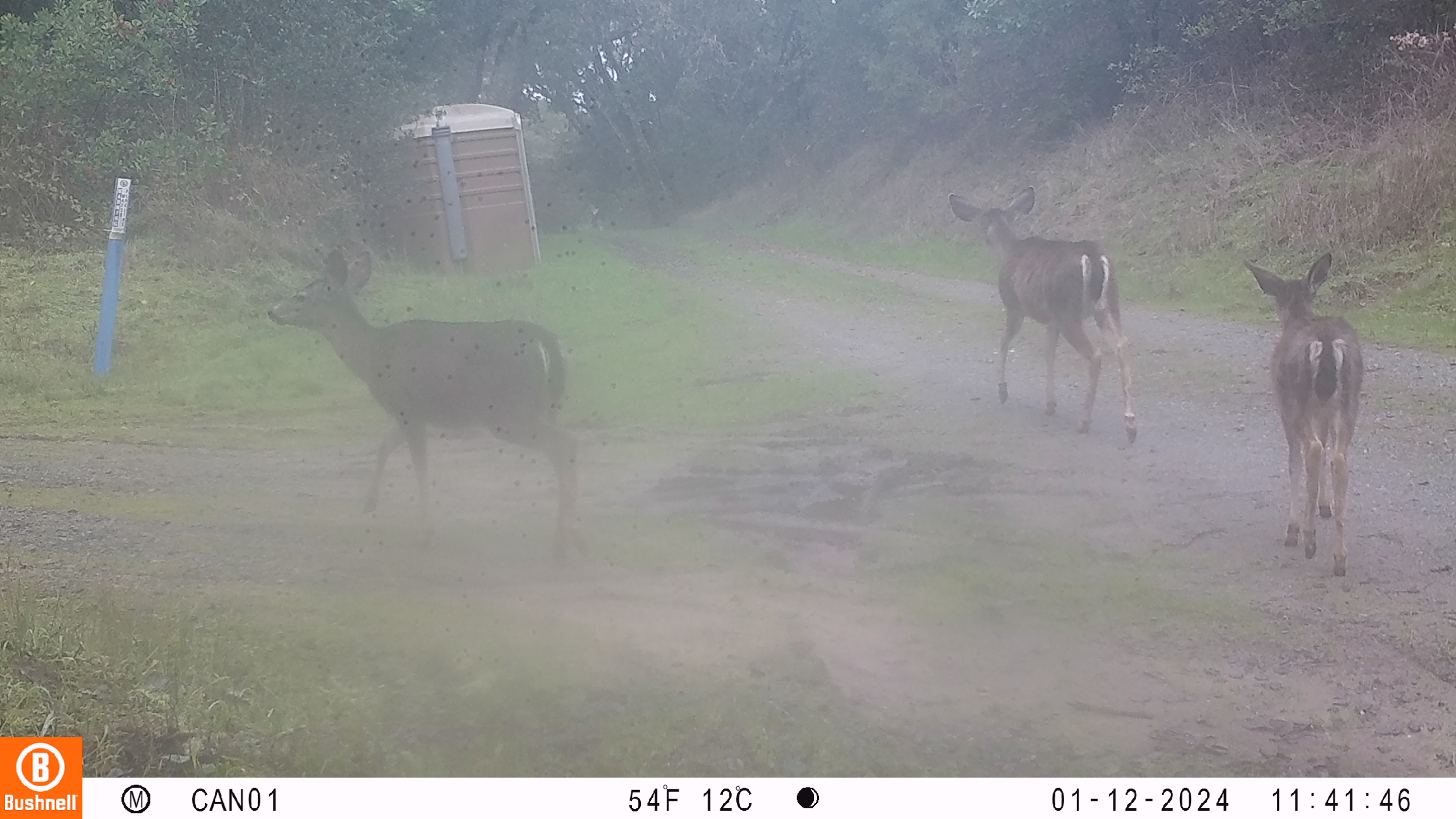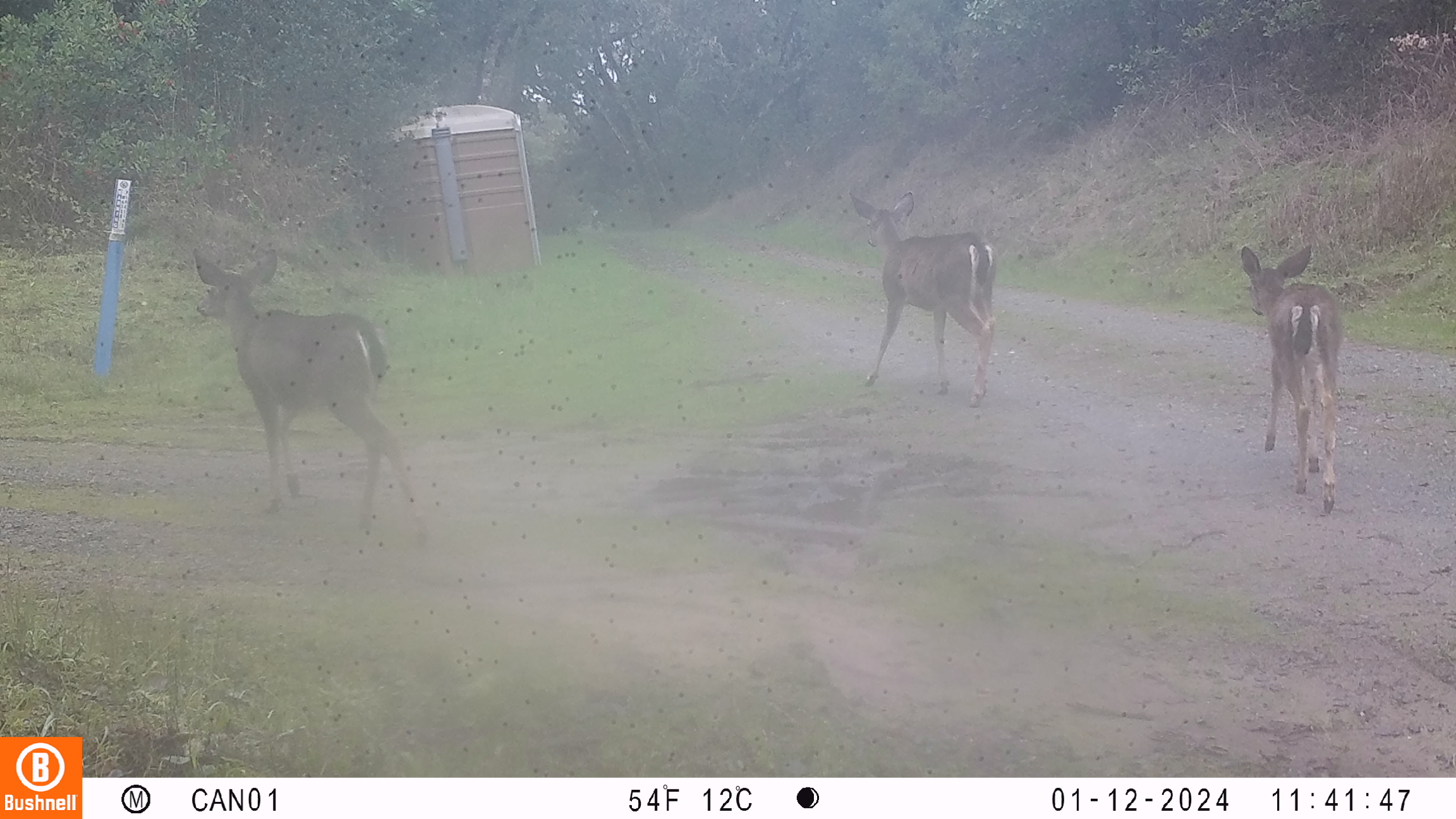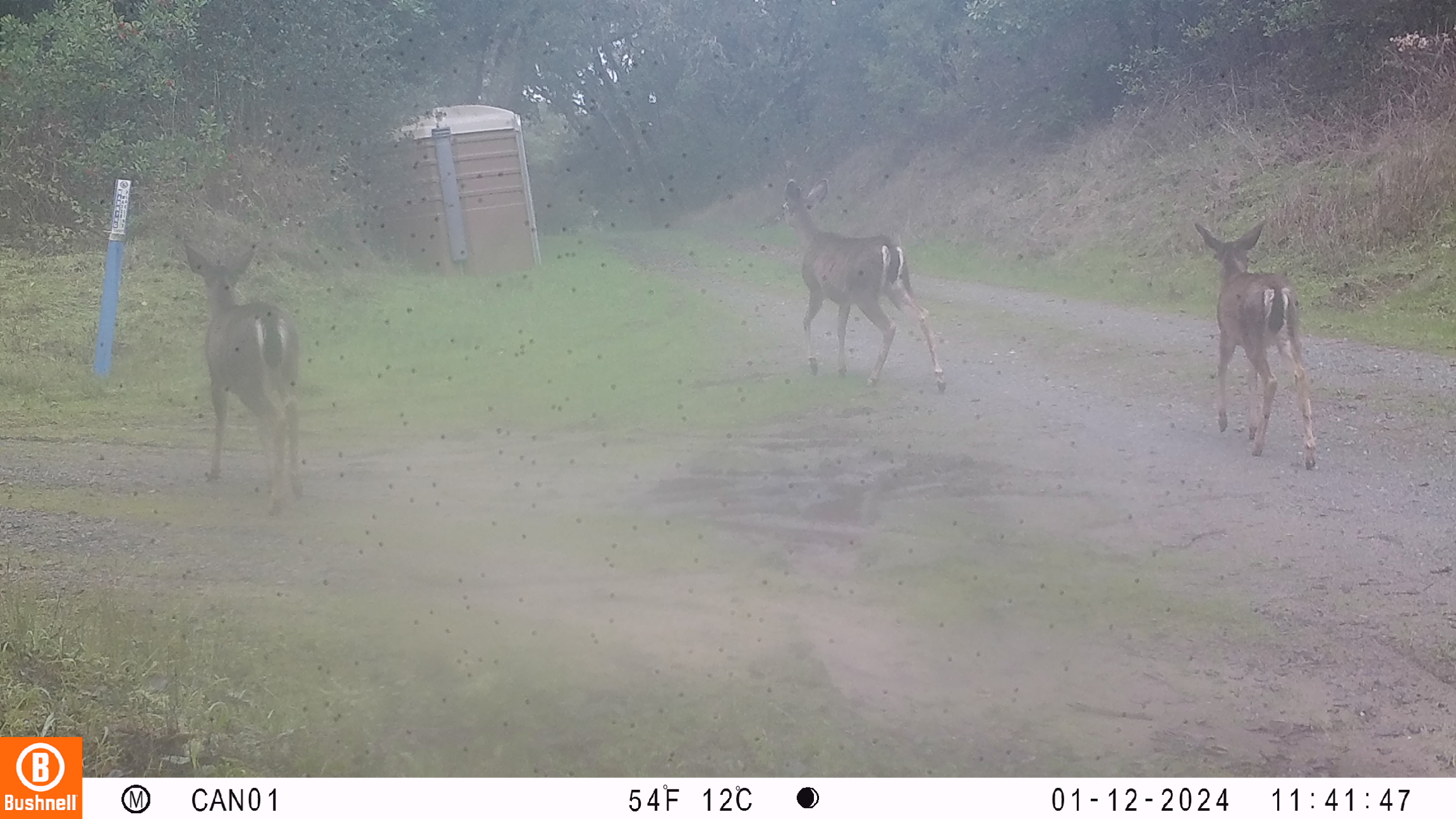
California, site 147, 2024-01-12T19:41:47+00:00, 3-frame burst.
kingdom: Animalia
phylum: Chordata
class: Mammalia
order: Artiodactyla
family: Cervidae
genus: Odocoileus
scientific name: Odocoileus hemionus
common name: mule deer